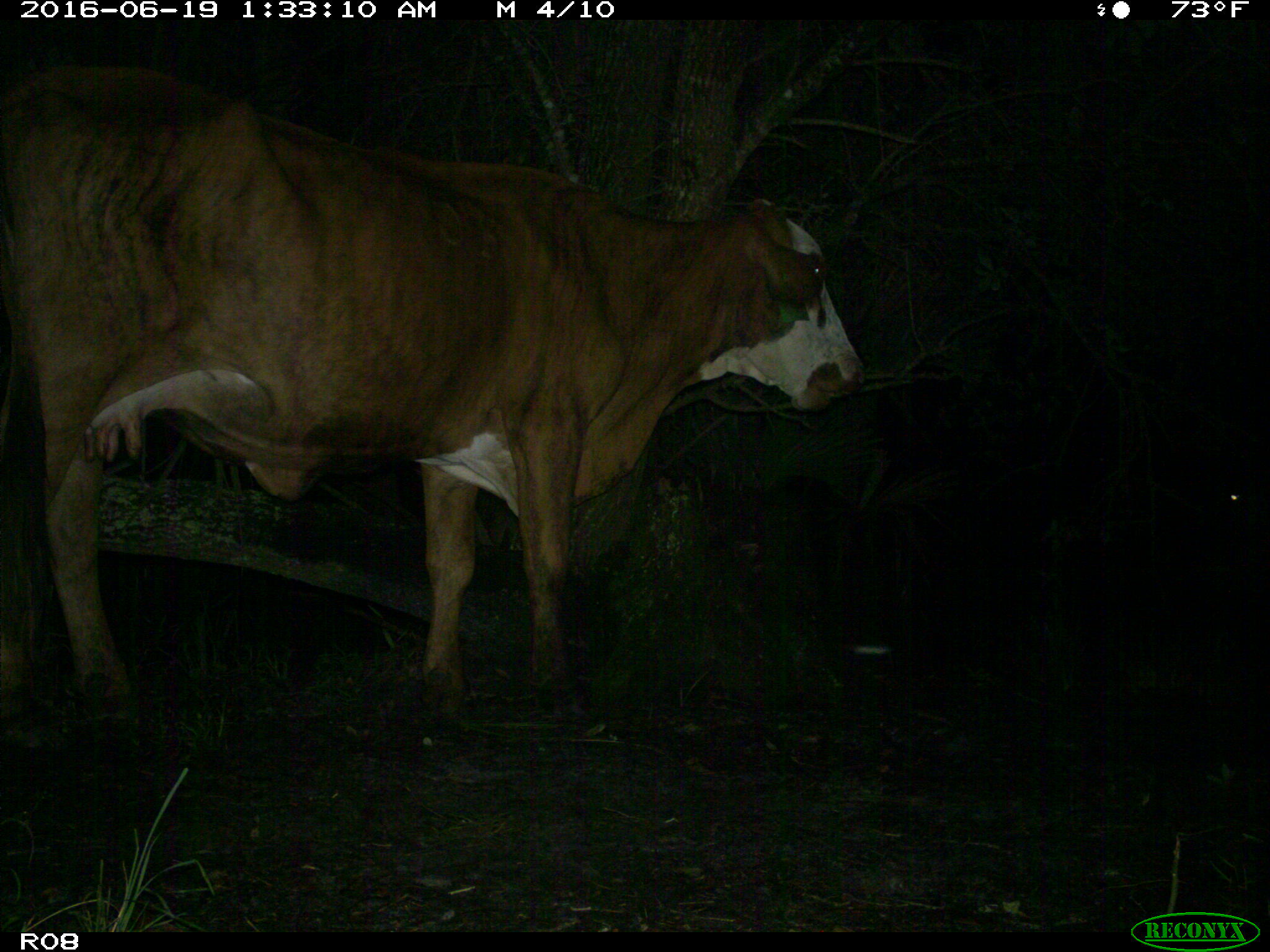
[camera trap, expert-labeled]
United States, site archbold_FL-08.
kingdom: Animalia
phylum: Chordata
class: Mammalia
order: Artiodactyla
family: Bovidae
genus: Bos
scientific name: Bos taurus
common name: domestic cow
Bos taurus (domestic cow).